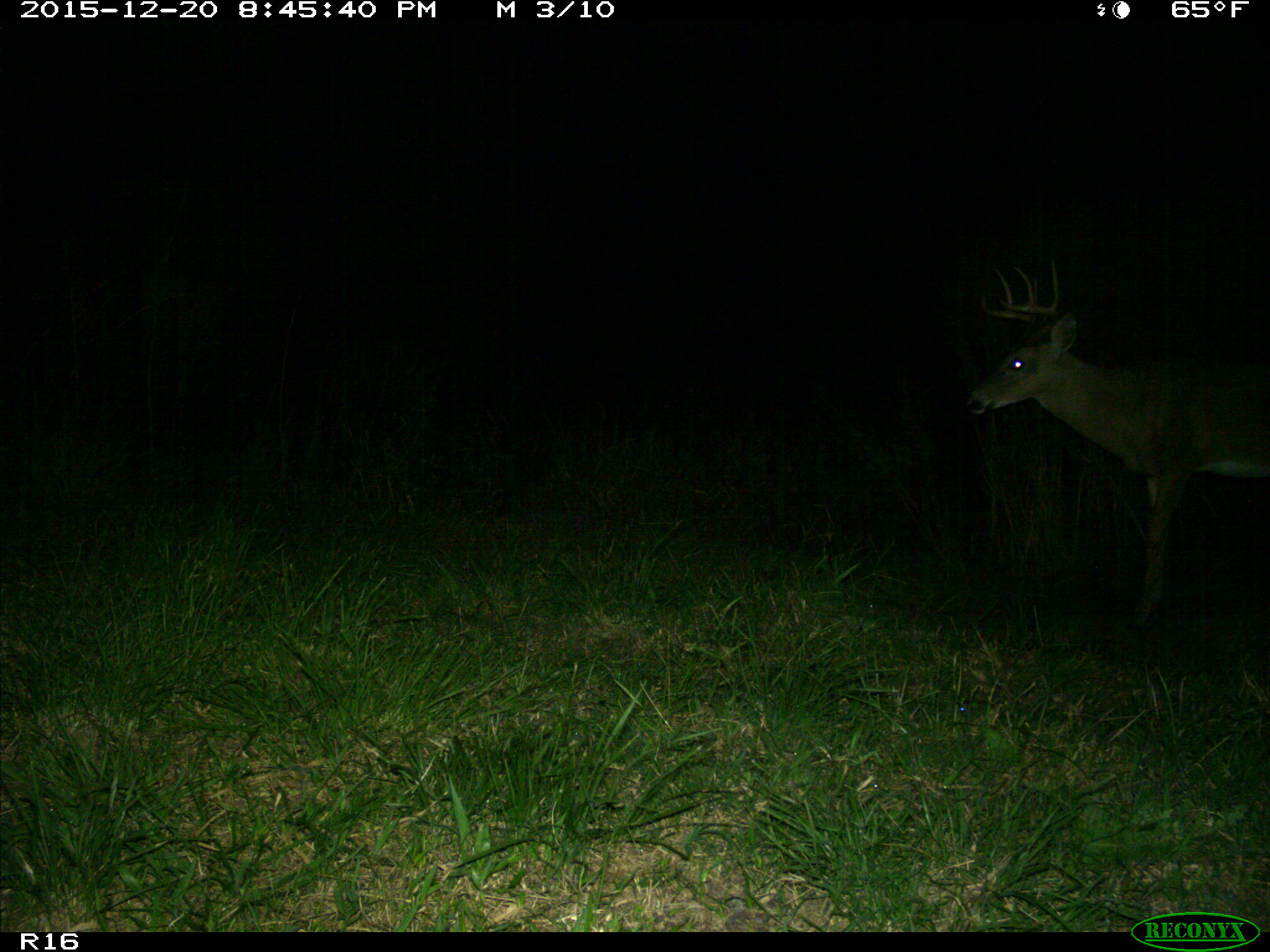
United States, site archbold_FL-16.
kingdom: Animalia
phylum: Chordata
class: Mammalia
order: Artiodactyla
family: Cervidae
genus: Odocoileus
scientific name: Odocoileus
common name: deer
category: unidentified deer